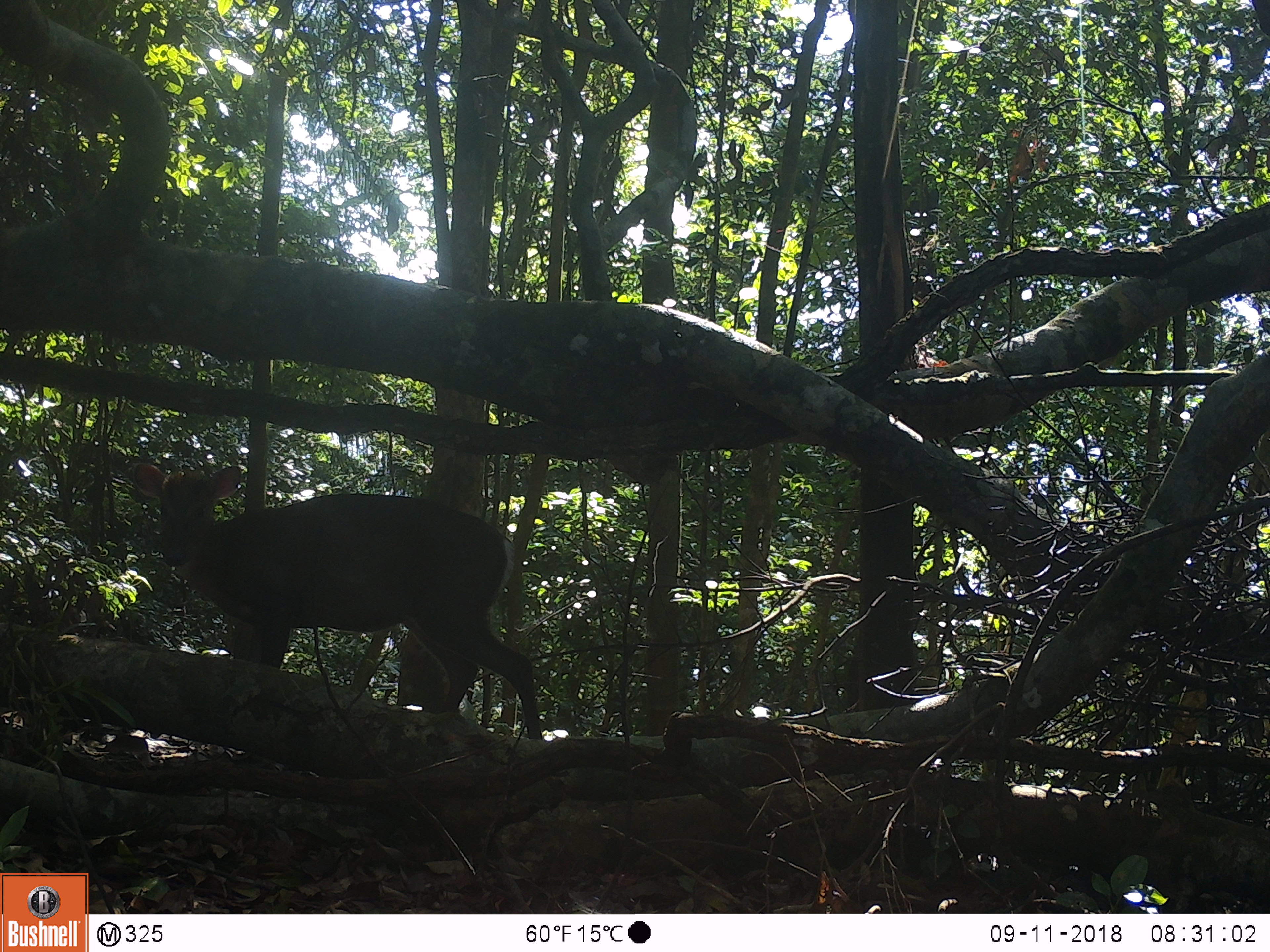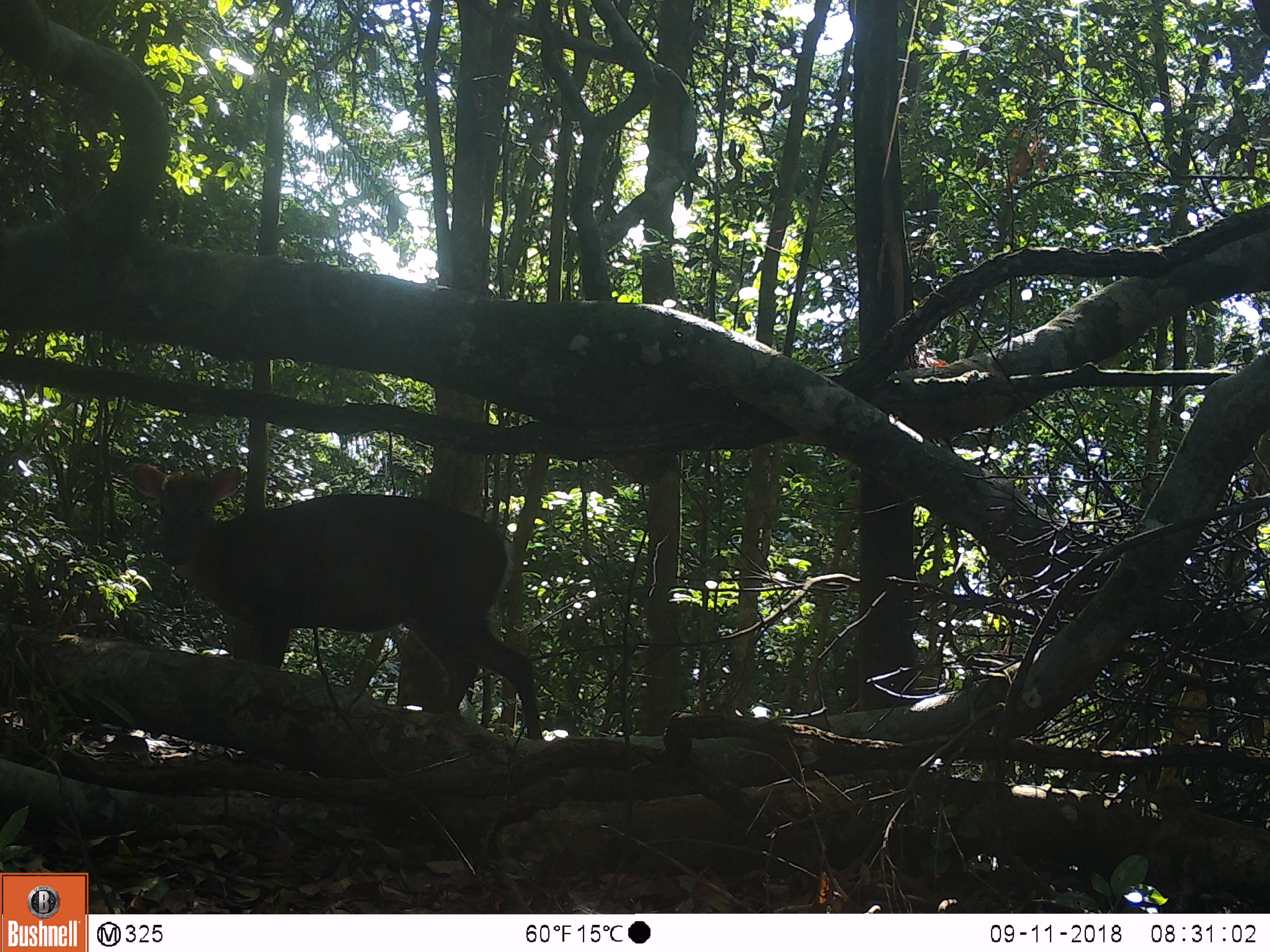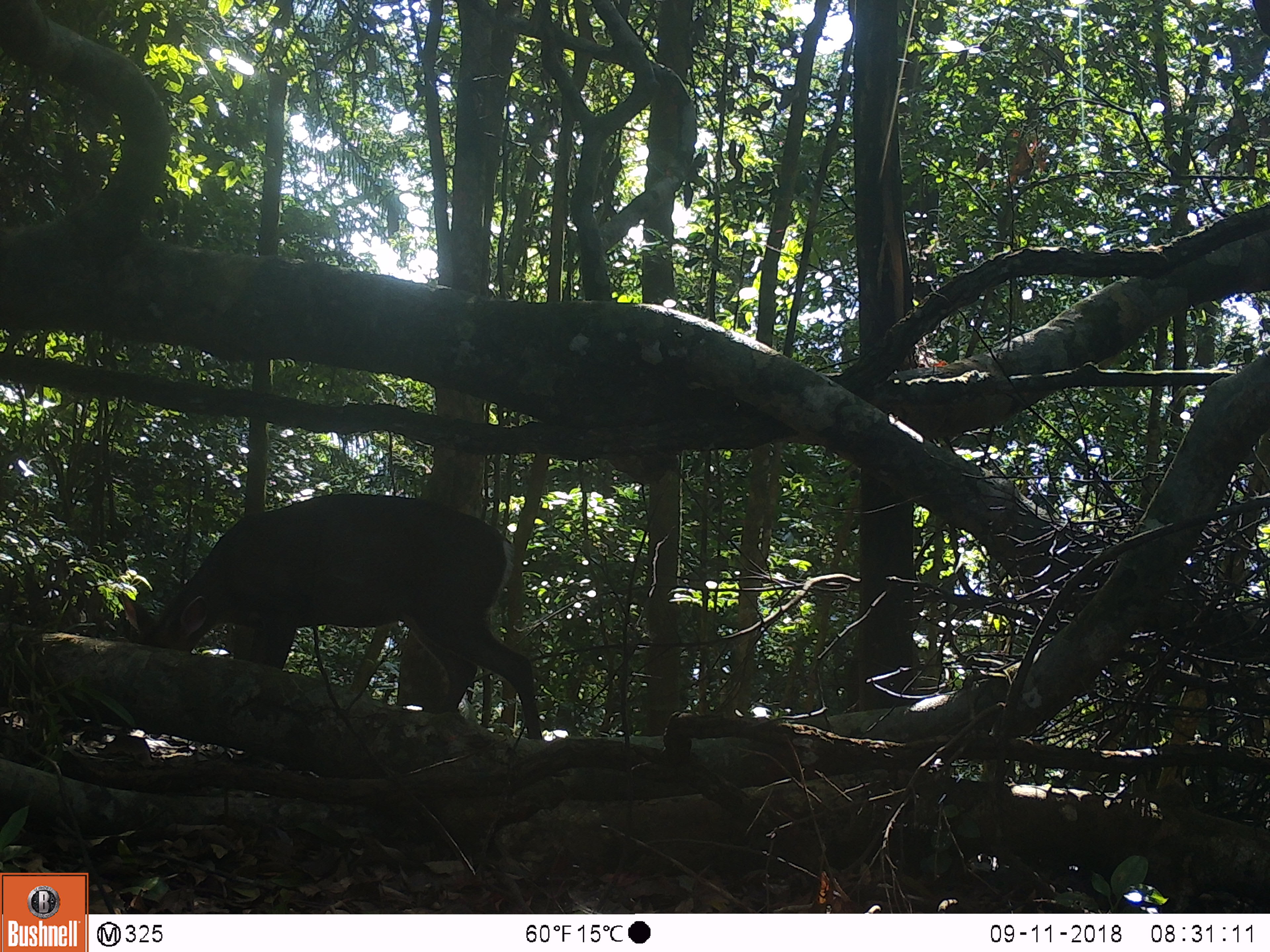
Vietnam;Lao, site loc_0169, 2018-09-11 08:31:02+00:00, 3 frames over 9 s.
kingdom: Animalia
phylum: Chordata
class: Mammalia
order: Artiodactyla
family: Cervidae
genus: Muntiacus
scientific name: Muntiacus rooseveltorum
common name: roosevelt's muntjac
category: roosevelts muntjac group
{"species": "roosevelts muntjac group (roosevelt's muntjac) (Muntiacus rooseveltorum)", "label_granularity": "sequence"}